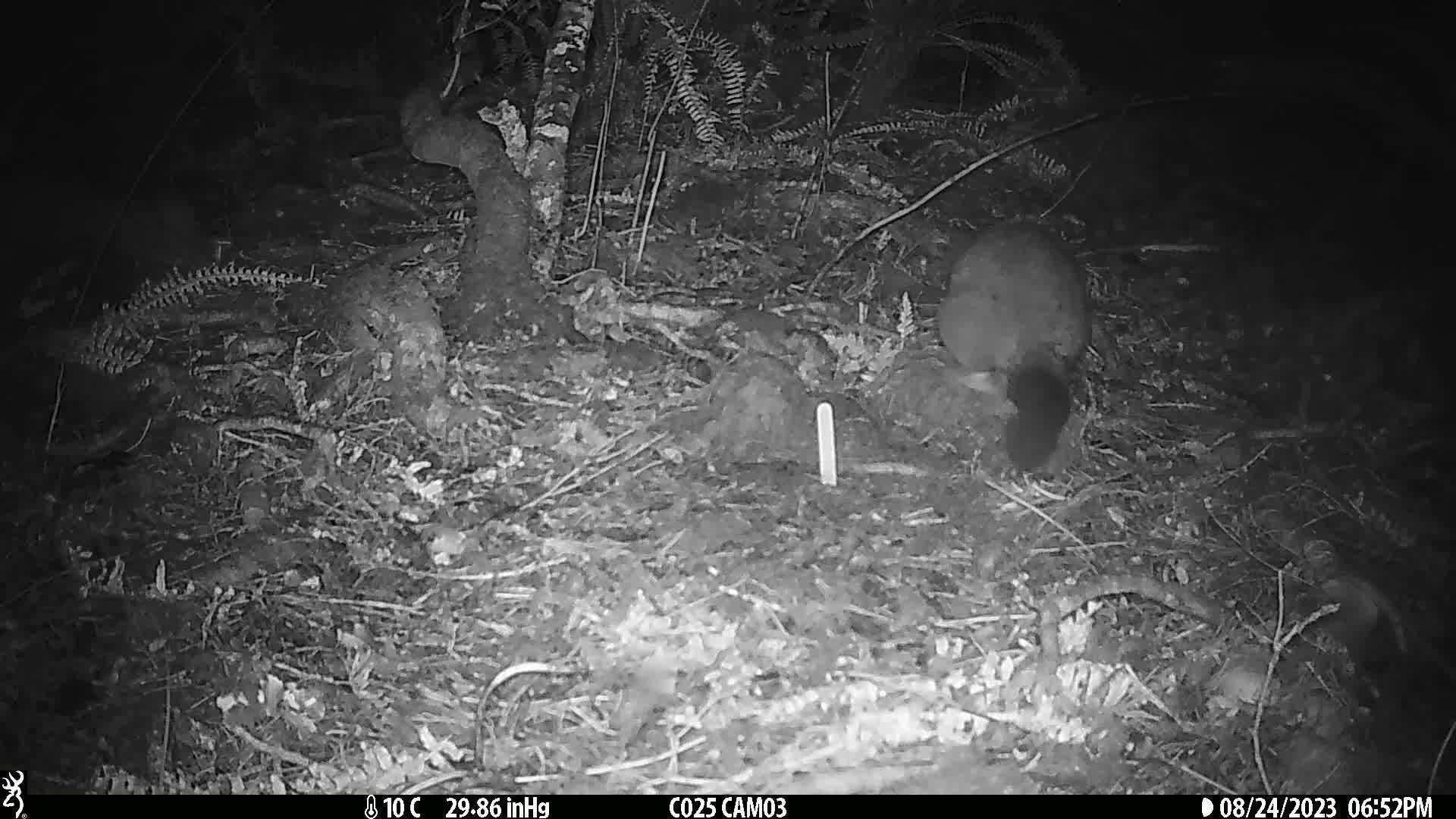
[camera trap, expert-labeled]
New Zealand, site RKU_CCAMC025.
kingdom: Animalia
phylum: Chordata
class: Mammalia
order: Diprotodontia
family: Phalangeridae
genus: Trichosurus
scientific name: Trichosurus vulpecula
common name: common brushtail possum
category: possum